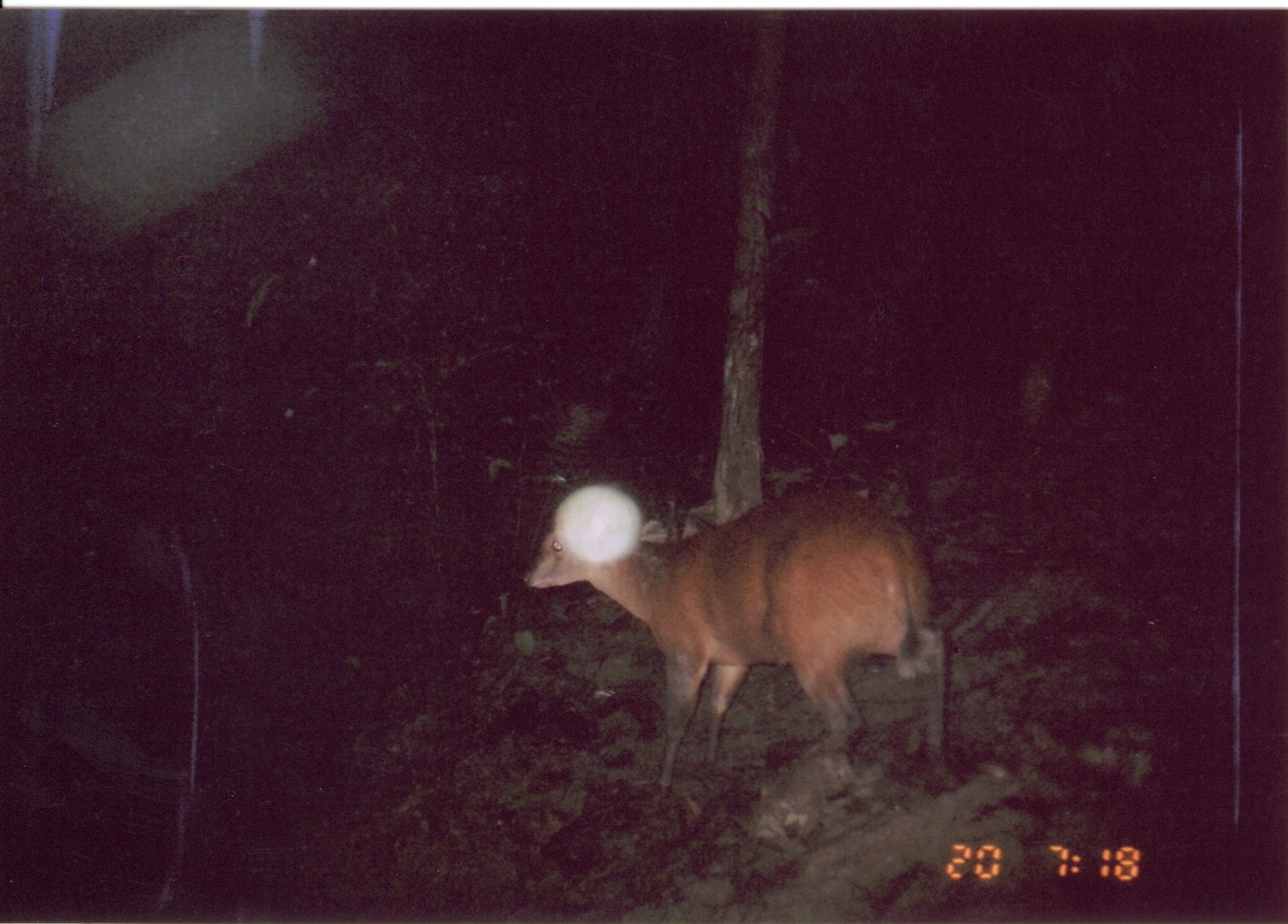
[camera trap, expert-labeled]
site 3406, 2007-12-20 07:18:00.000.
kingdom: Animalia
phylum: Chordata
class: Mammalia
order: Artiodactyla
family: Bovidae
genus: Cephalophus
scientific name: Cephalophus harveyi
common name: harvey's duiker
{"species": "Cephalophus harveyi (harvey's duiker)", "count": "1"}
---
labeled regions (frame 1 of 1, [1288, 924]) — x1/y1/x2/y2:
cephalophus harveyi: 523/479/946/791